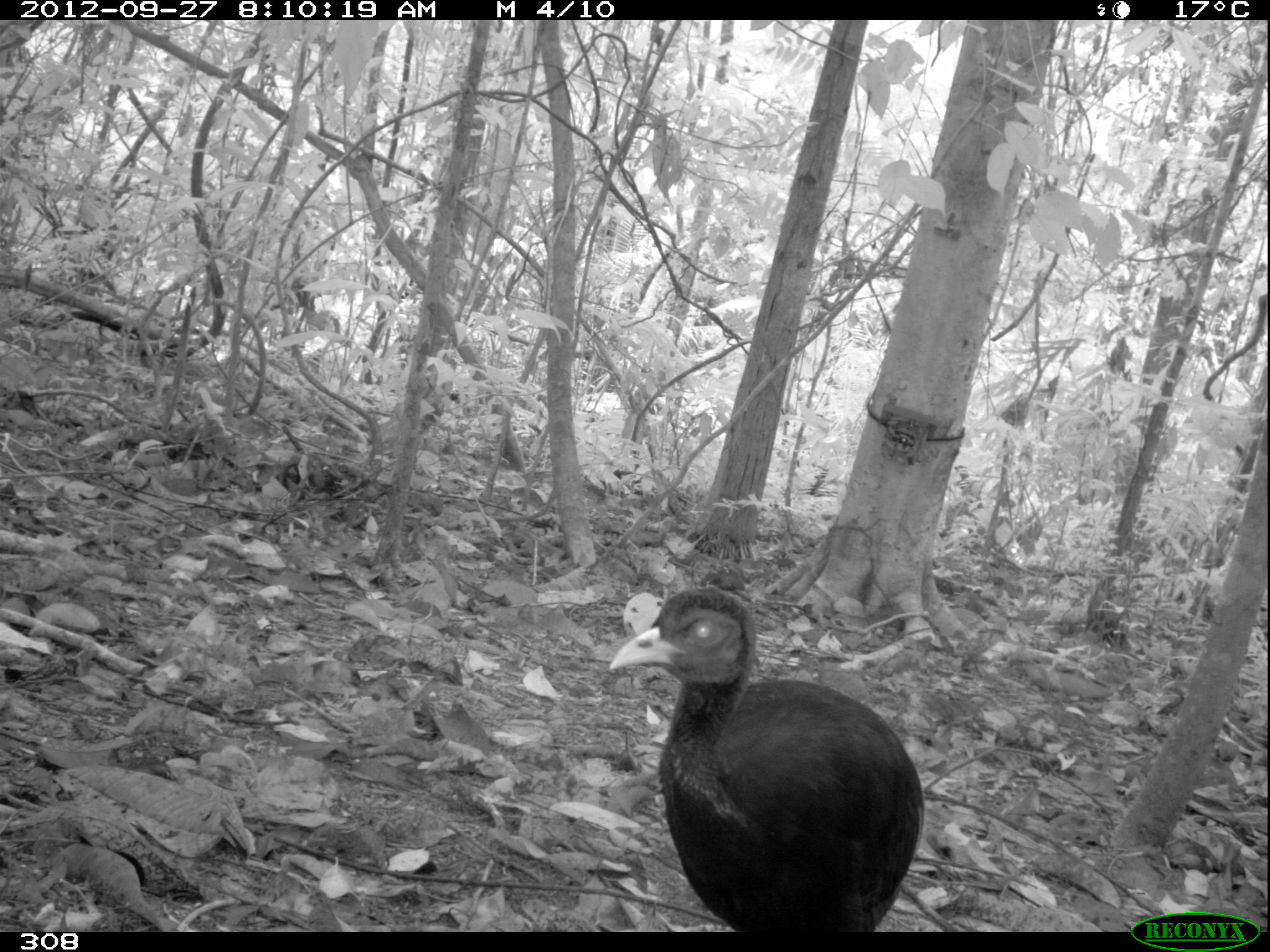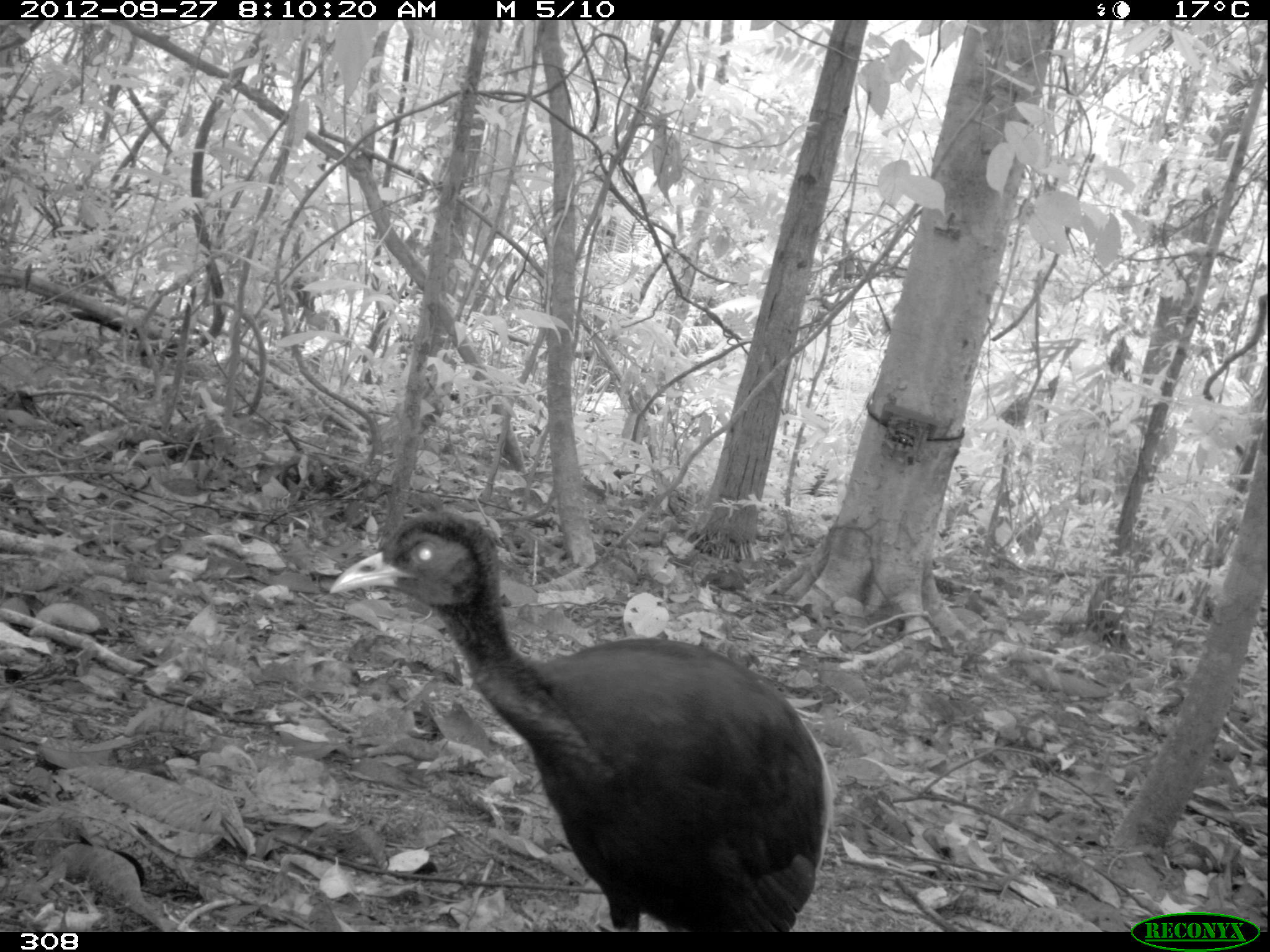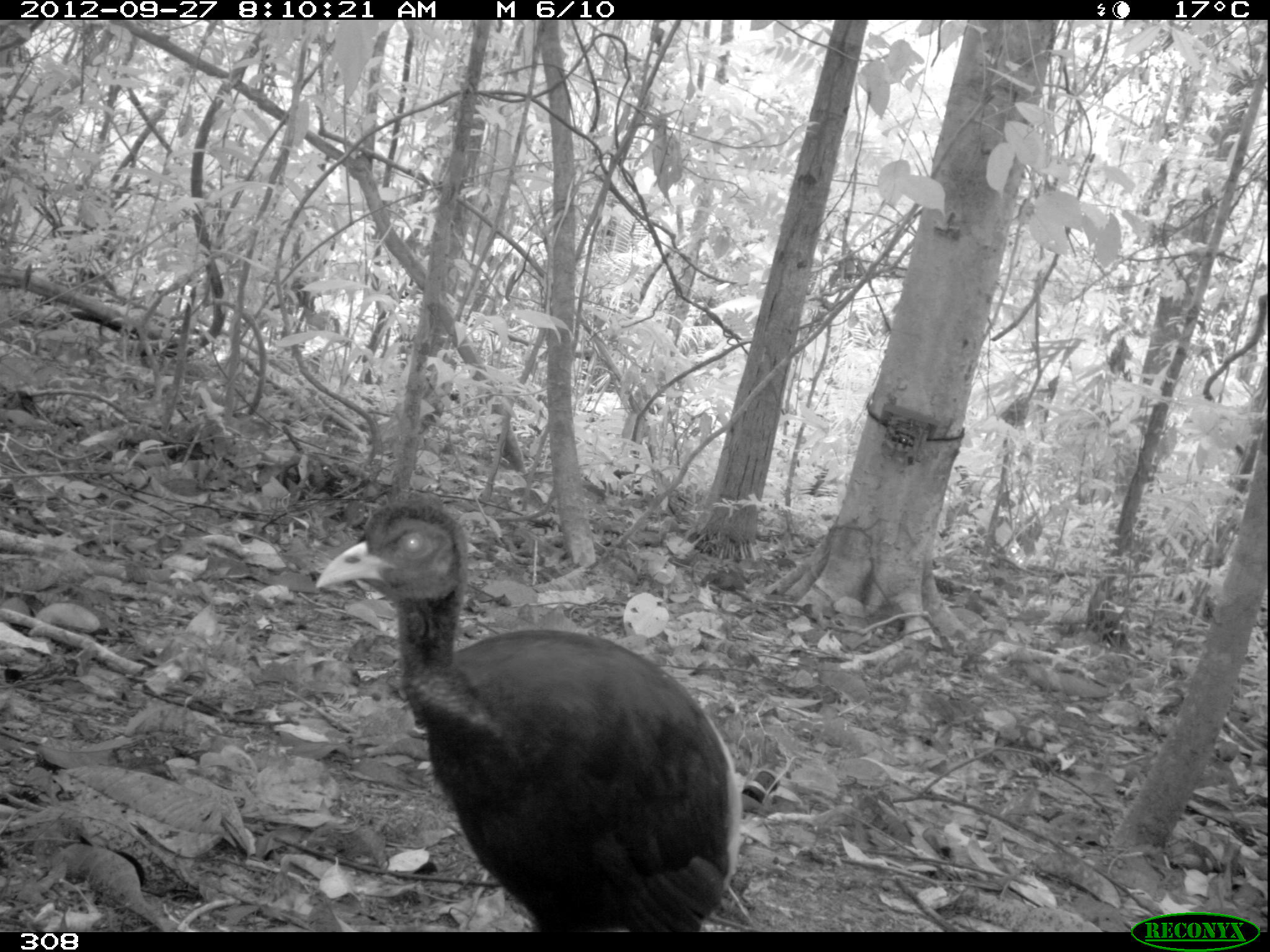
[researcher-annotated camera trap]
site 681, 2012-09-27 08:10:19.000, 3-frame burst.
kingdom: Animalia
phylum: Chordata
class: Aves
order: Gruiformes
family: Psophiidae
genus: Psophia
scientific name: Psophia leucoptera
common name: pale-winged trumpeter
Psophia leucoptera (pale-winged trumpeter).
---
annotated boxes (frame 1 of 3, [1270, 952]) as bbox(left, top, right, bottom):
psophia leucoptera: bbox(605, 582, 923, 928)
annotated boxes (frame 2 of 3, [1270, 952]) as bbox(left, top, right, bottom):
psophia leucoptera: bbox(328, 502, 831, 932)